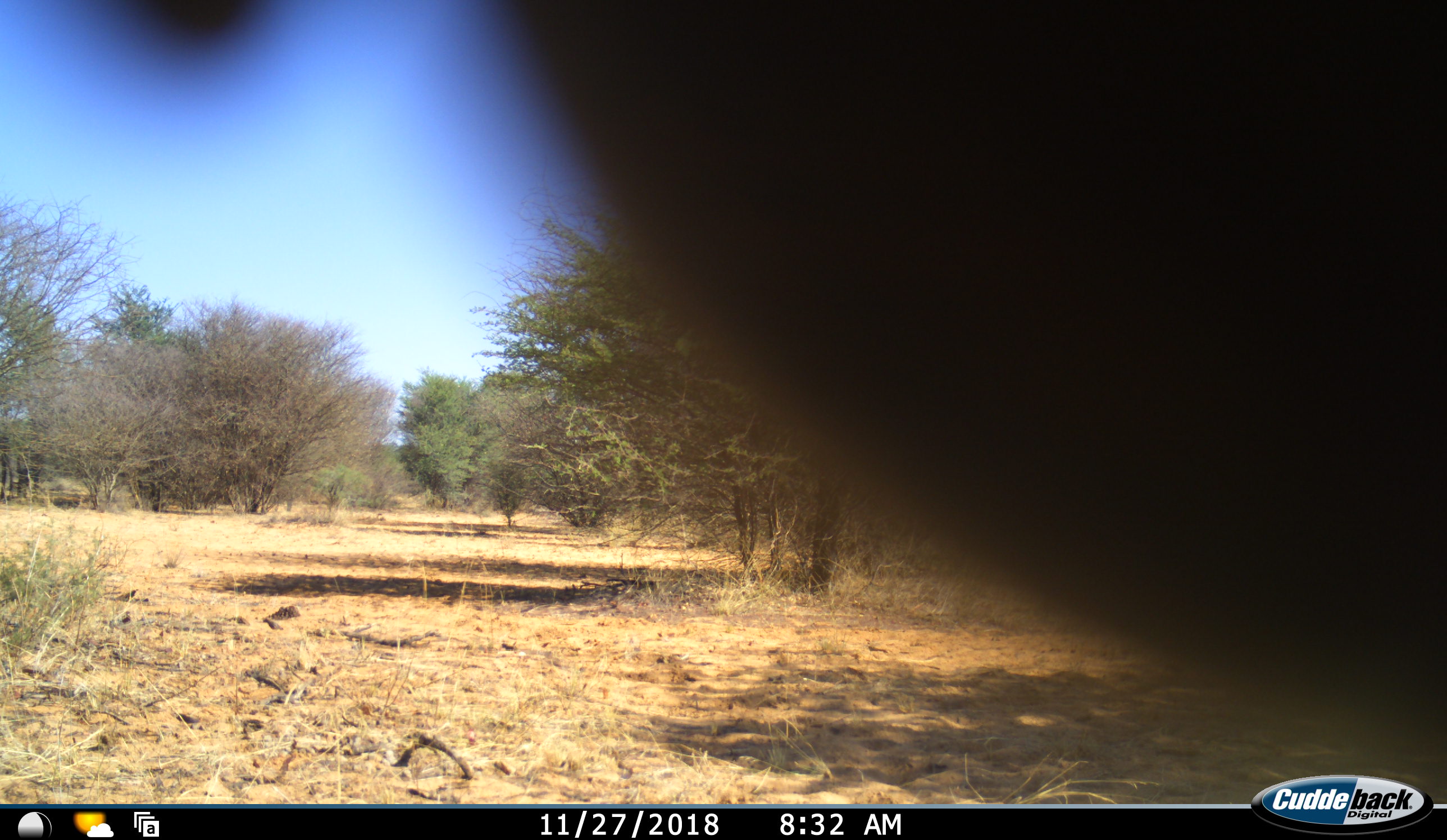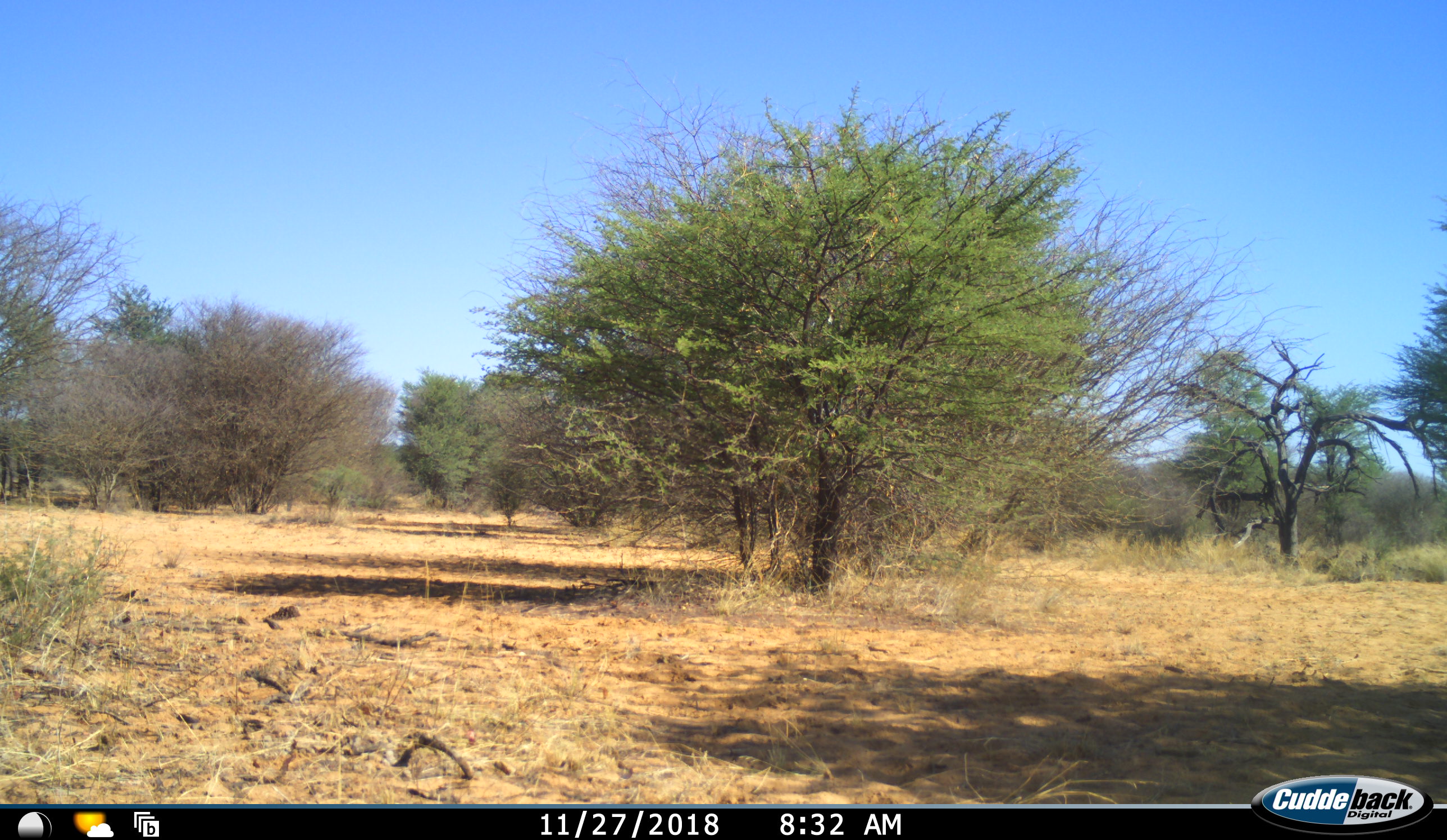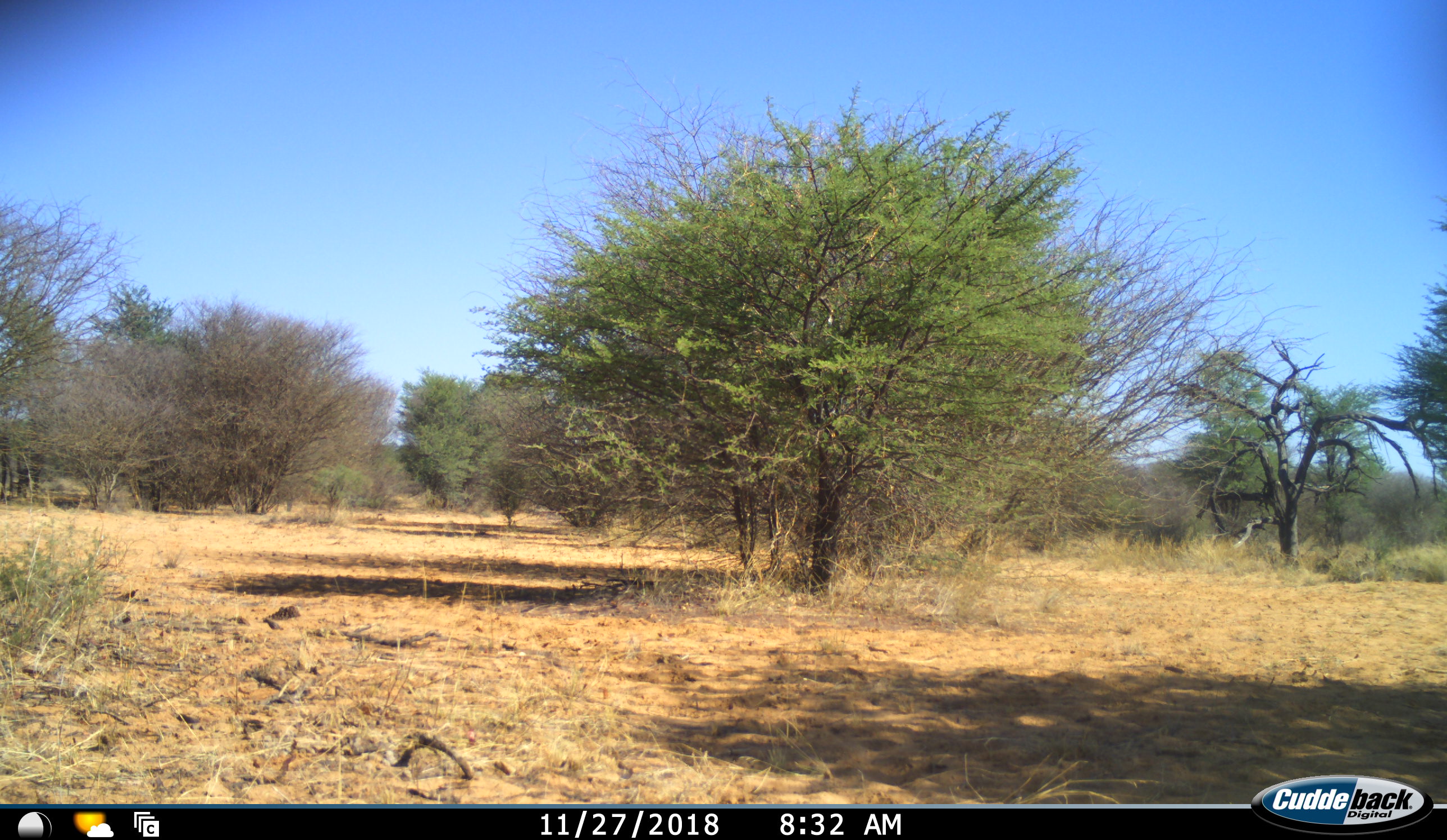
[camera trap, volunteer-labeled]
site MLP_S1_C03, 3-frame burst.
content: unidentified animal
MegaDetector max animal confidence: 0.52